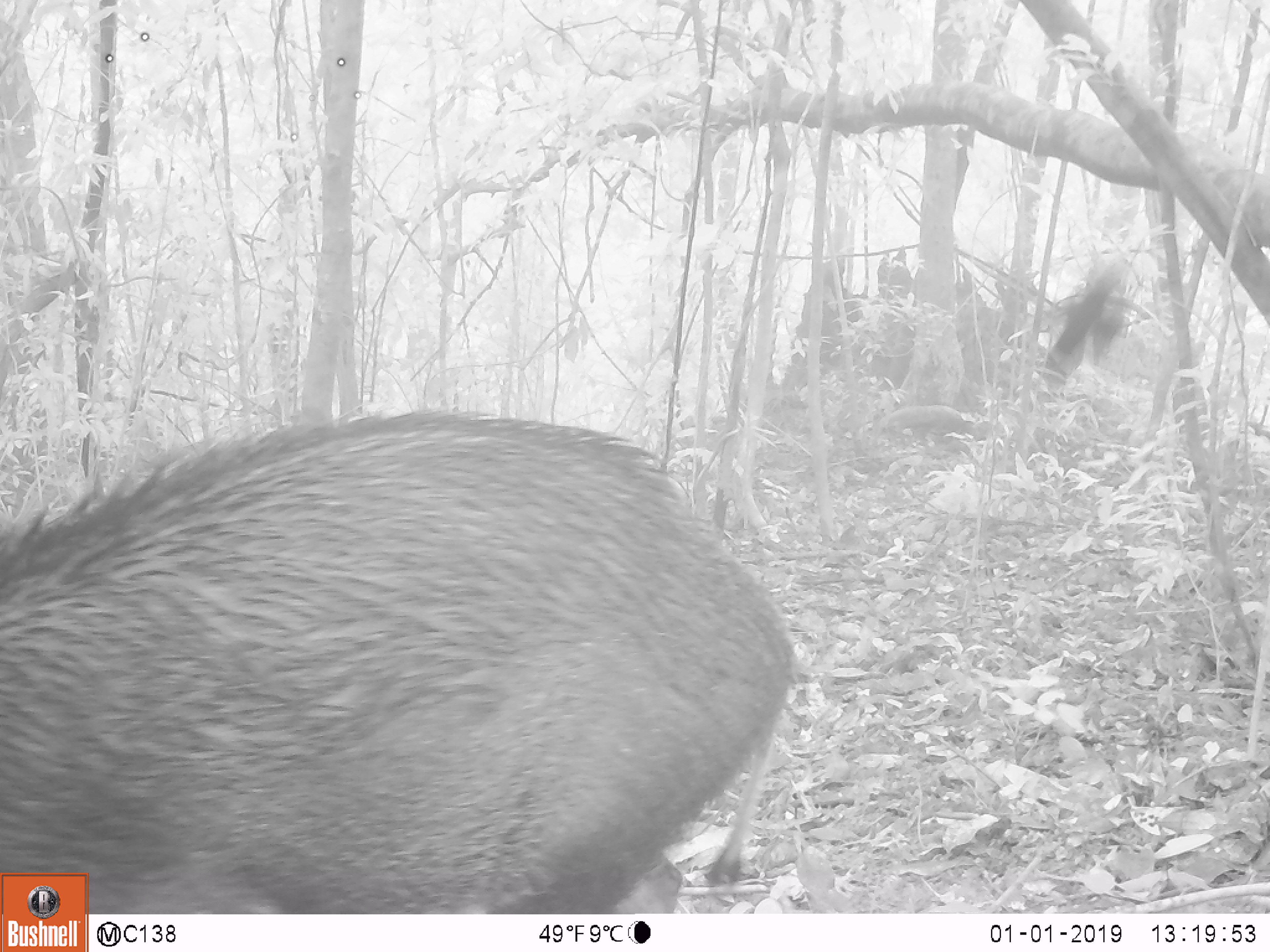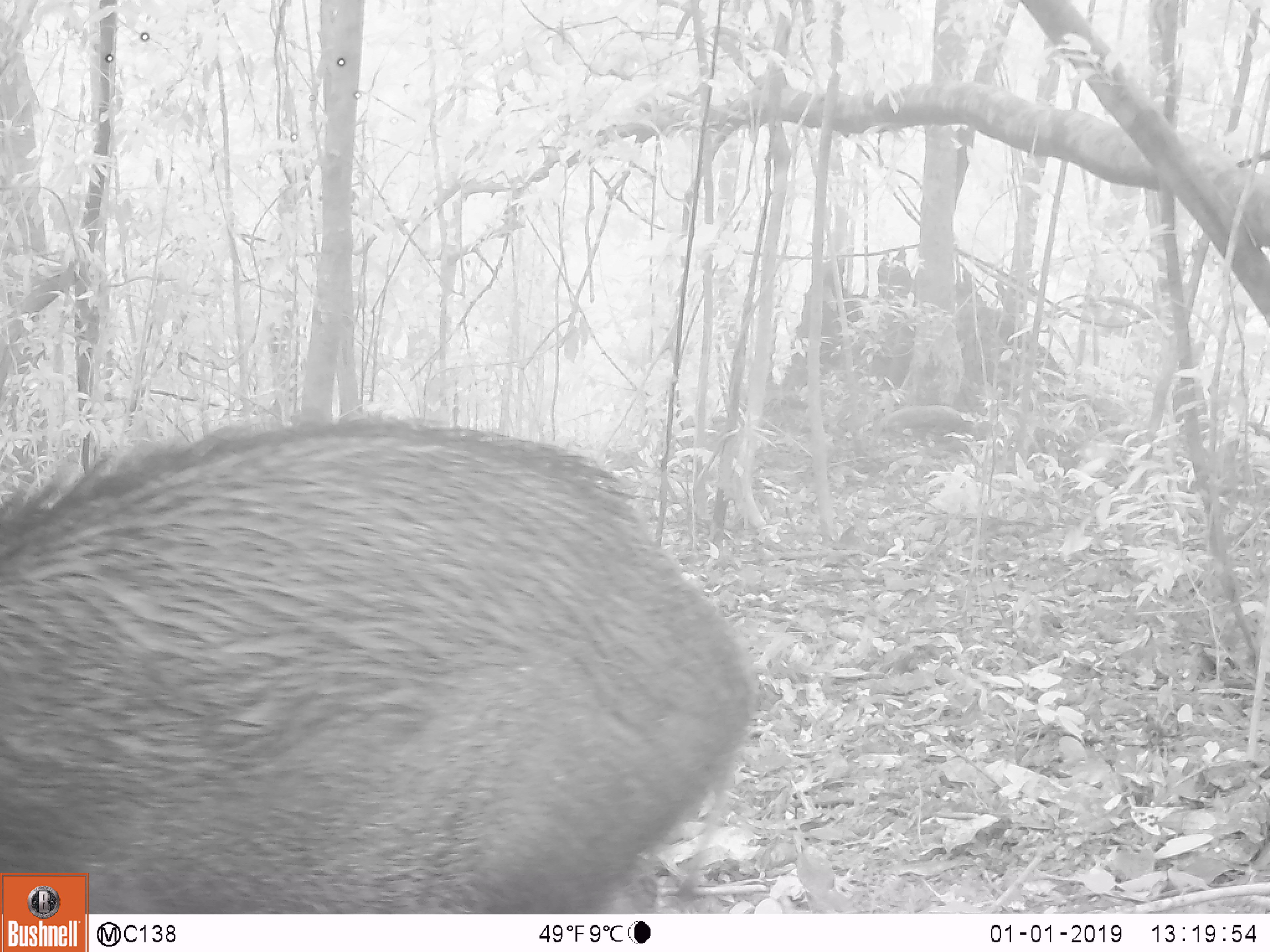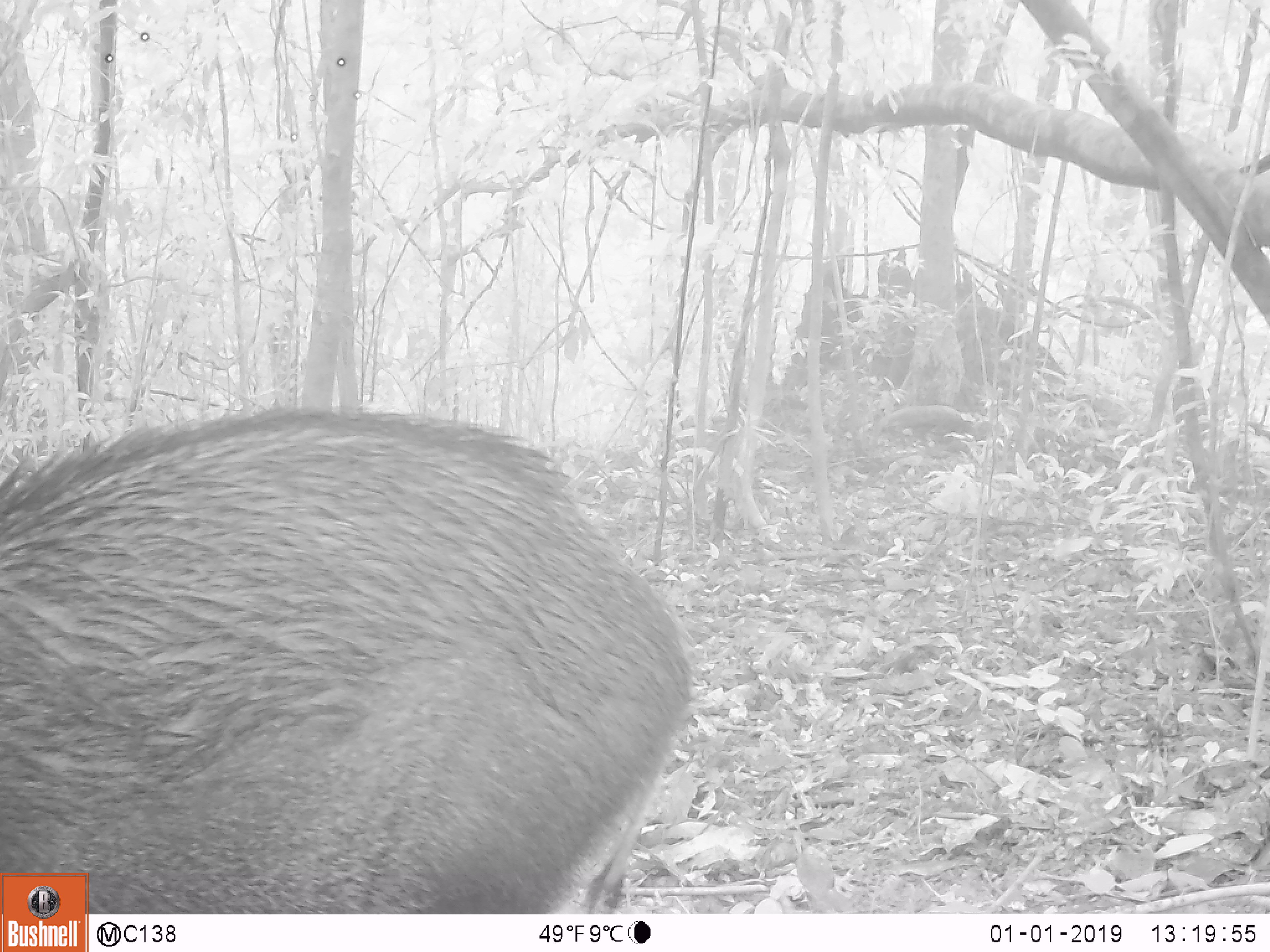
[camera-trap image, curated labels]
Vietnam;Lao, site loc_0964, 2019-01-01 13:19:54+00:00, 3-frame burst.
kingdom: Animalia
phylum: Chordata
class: Mammalia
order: Artiodactyla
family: Suidae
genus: Sus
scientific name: Sus scrofa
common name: eurasian wild pig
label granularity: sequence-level